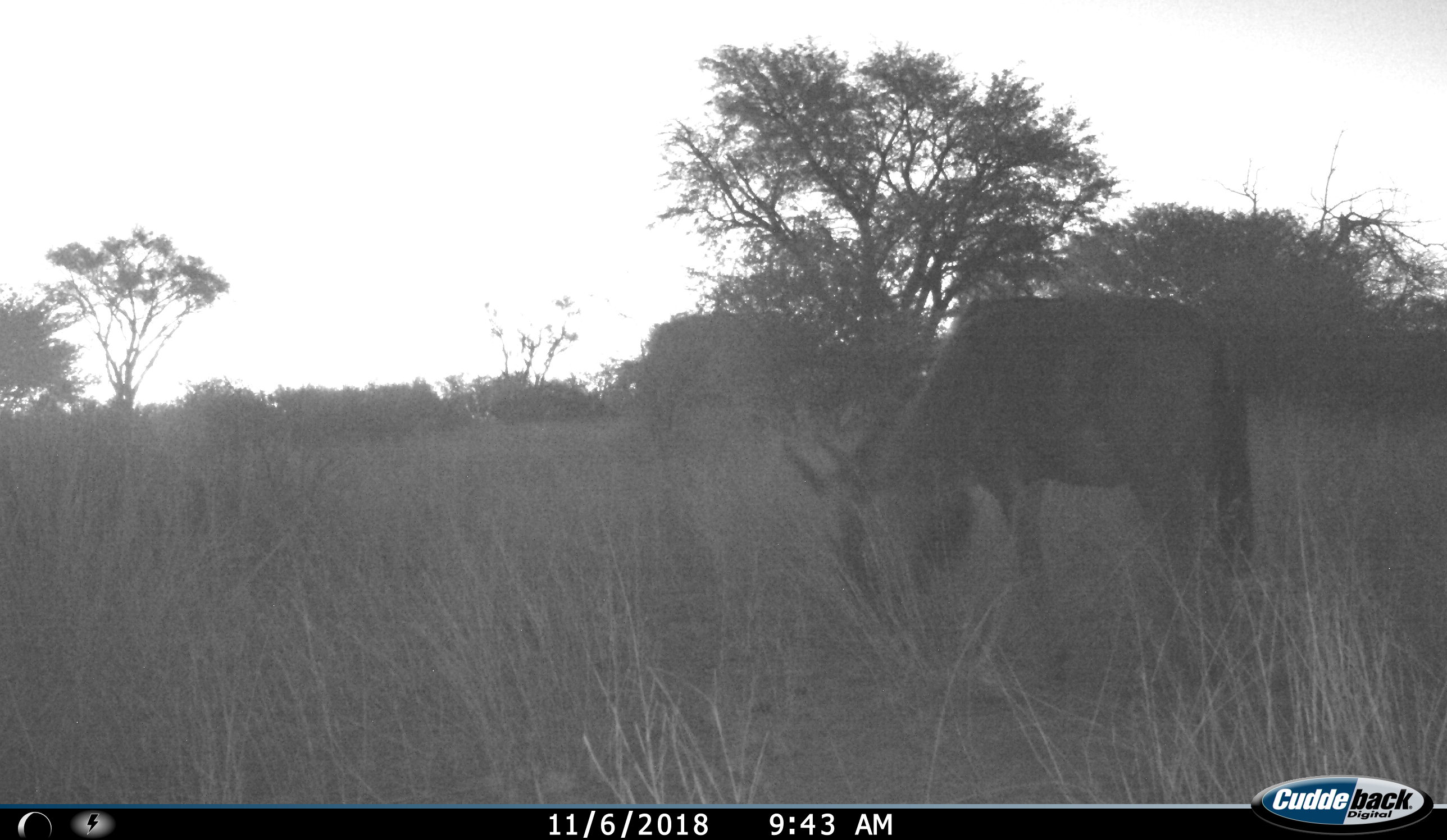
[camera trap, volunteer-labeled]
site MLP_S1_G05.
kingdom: Animalia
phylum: Chordata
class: Mammalia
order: Artiodactyla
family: Bovidae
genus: Connochaetes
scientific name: Connochaetes taurinus taurinus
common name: blue wildebeest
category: wildebeestblue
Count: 1.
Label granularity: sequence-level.